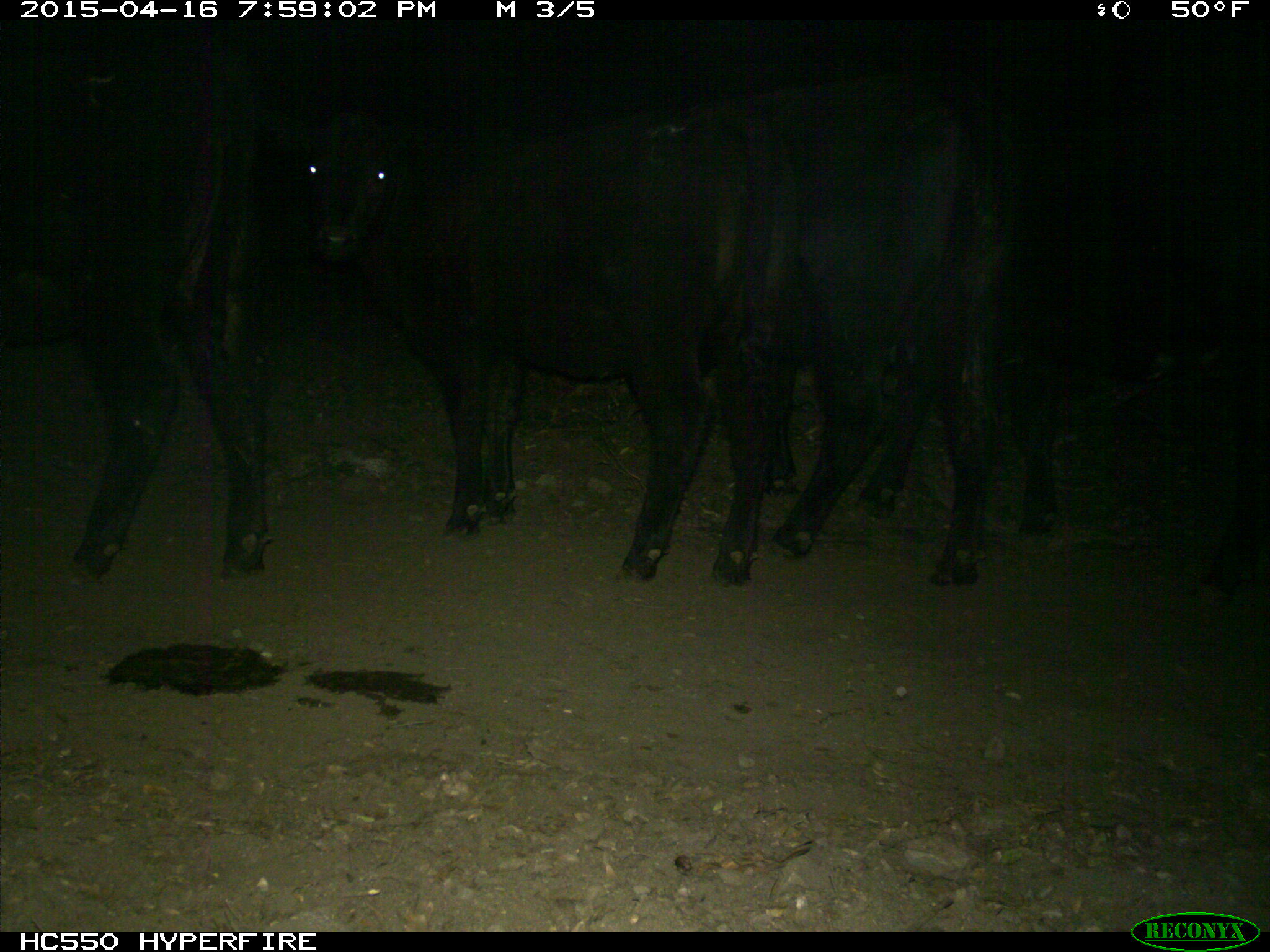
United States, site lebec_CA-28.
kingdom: Animalia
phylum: Chordata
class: Mammalia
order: Artiodactyla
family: Bovidae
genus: Bos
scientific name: Bos taurus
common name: domestic cow